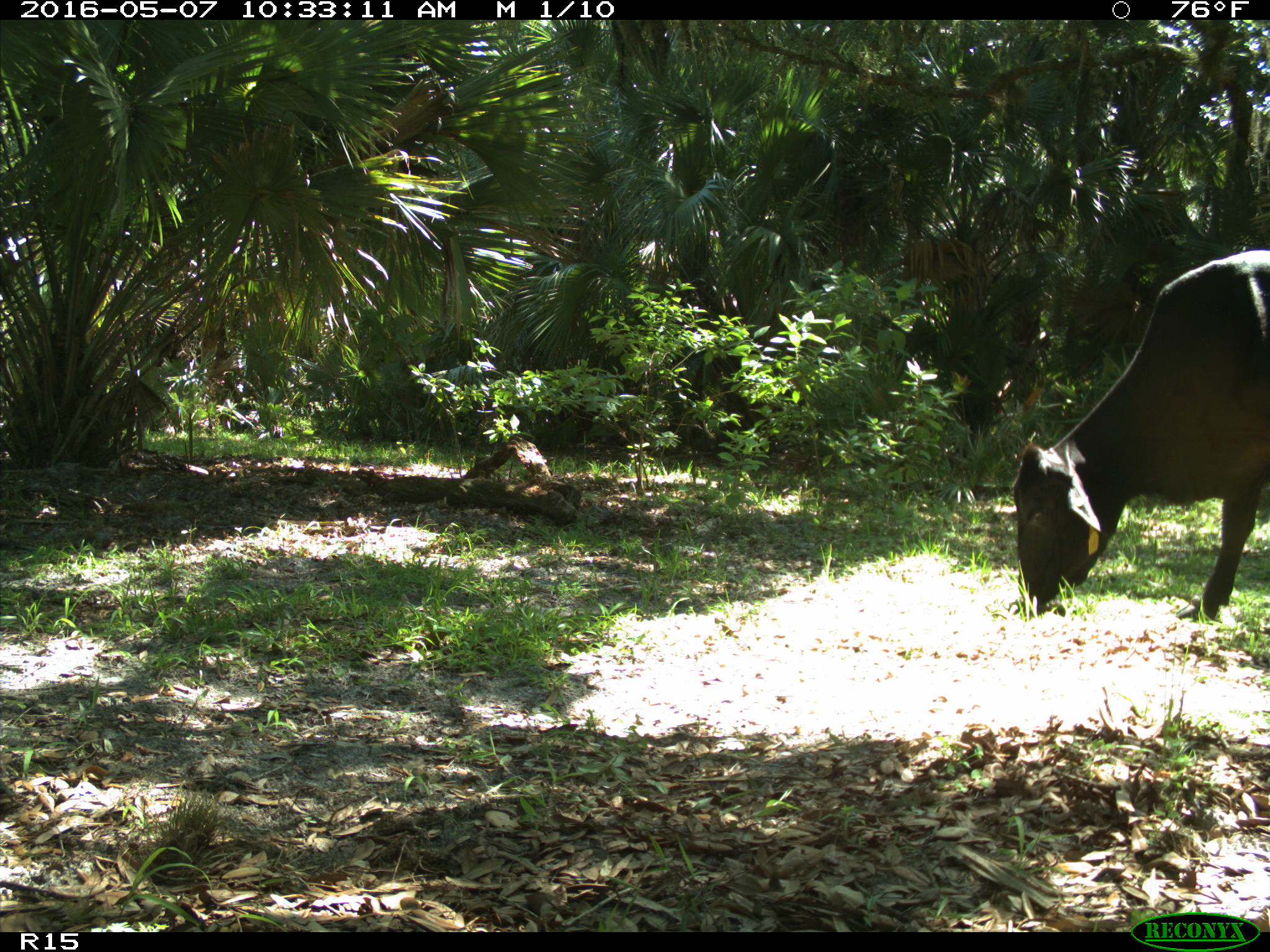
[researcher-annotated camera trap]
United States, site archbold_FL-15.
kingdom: Animalia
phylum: Chordata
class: Mammalia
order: Artiodactyla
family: Bovidae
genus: Bos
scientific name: Bos taurus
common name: domestic cow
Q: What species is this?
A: Bos taurus (domestic cow).